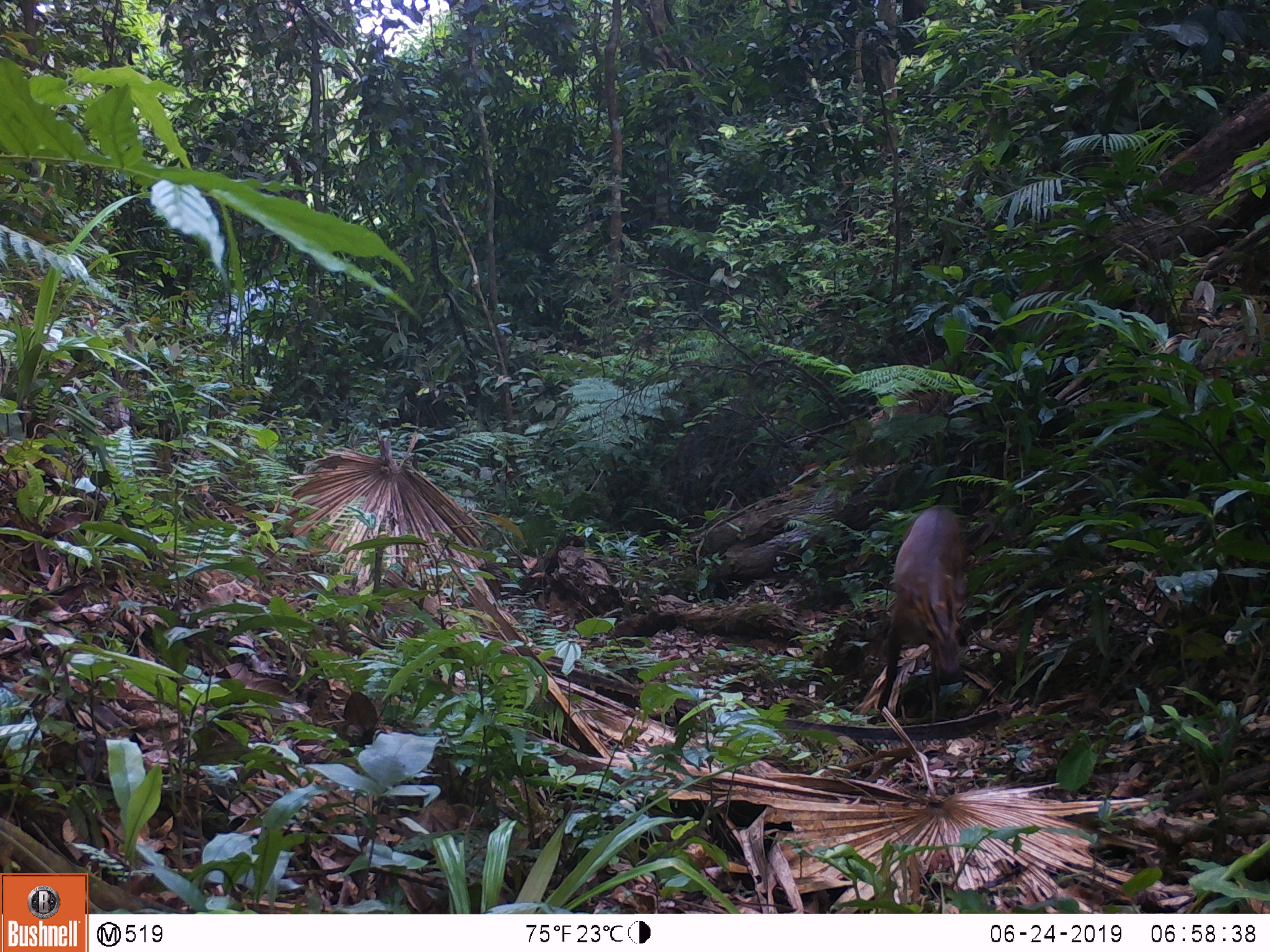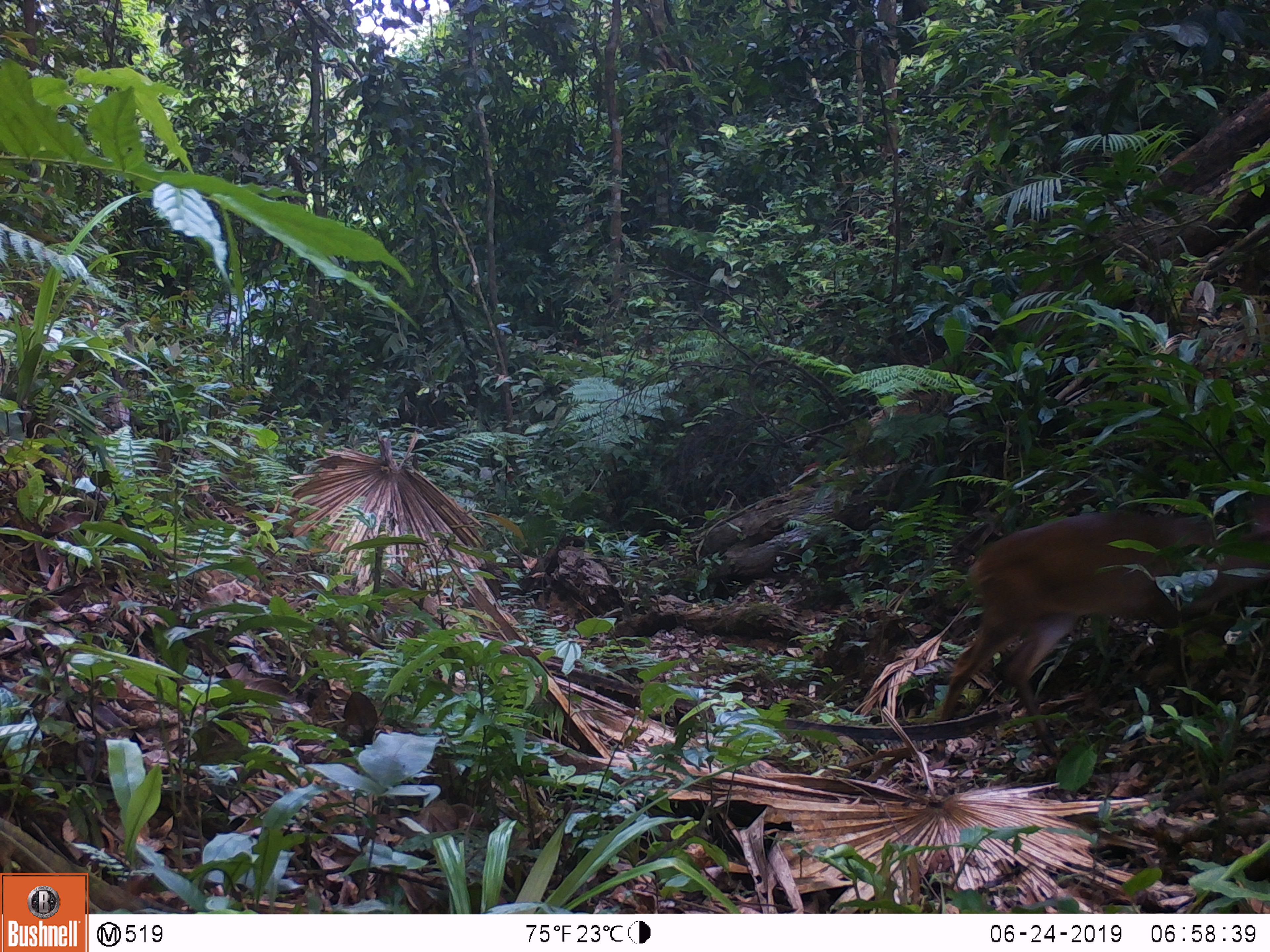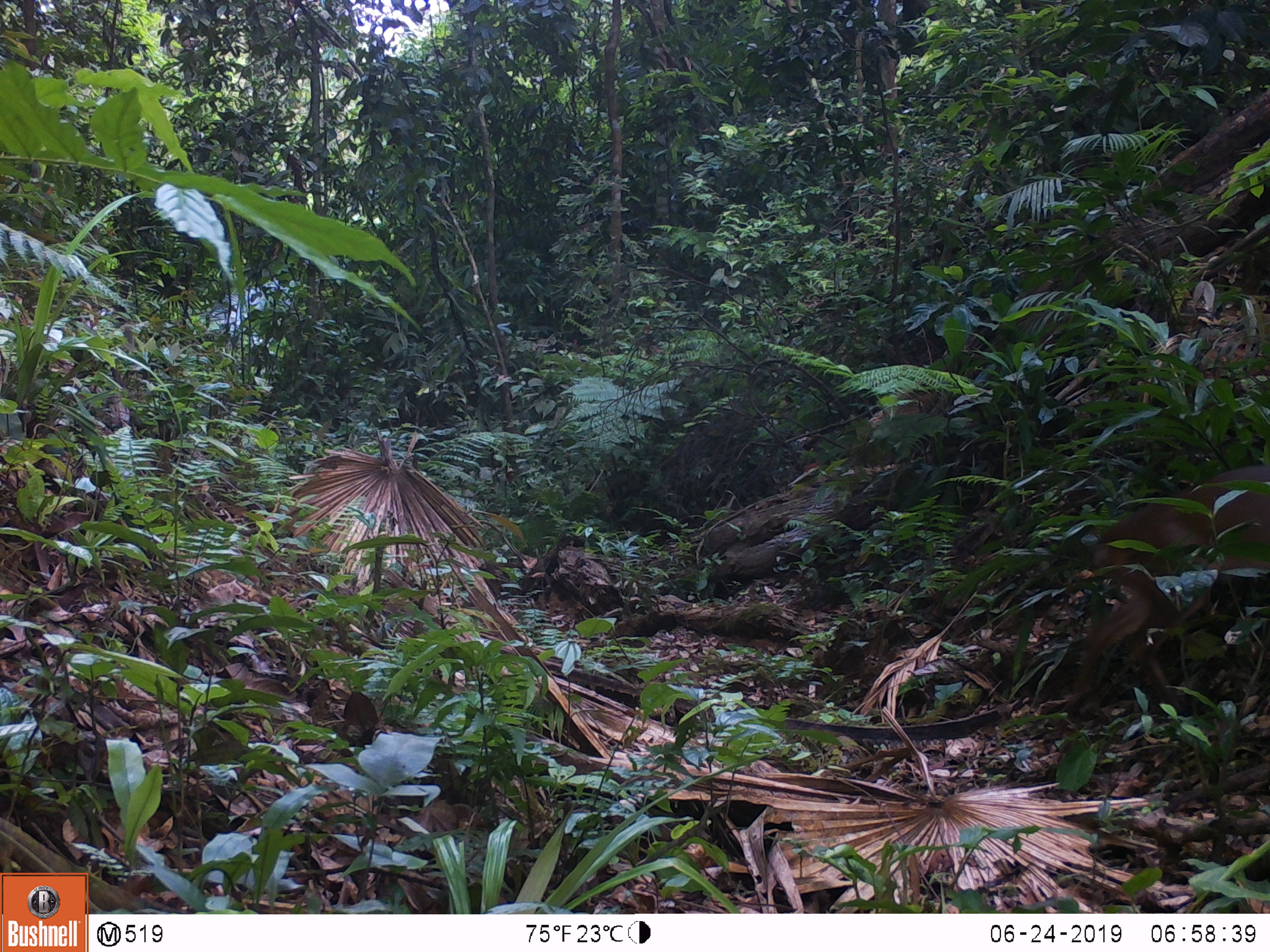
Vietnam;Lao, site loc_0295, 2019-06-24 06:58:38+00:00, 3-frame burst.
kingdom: Animalia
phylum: Chordata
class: Mammalia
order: Artiodactyla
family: Cervidae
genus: Muntiacus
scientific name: Muntiacus vuquangensis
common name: large-antlered muntjac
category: large antlered muntjac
Large antlered muntjac (large-antlered muntjac) (Muntiacus vuquangensis). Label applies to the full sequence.